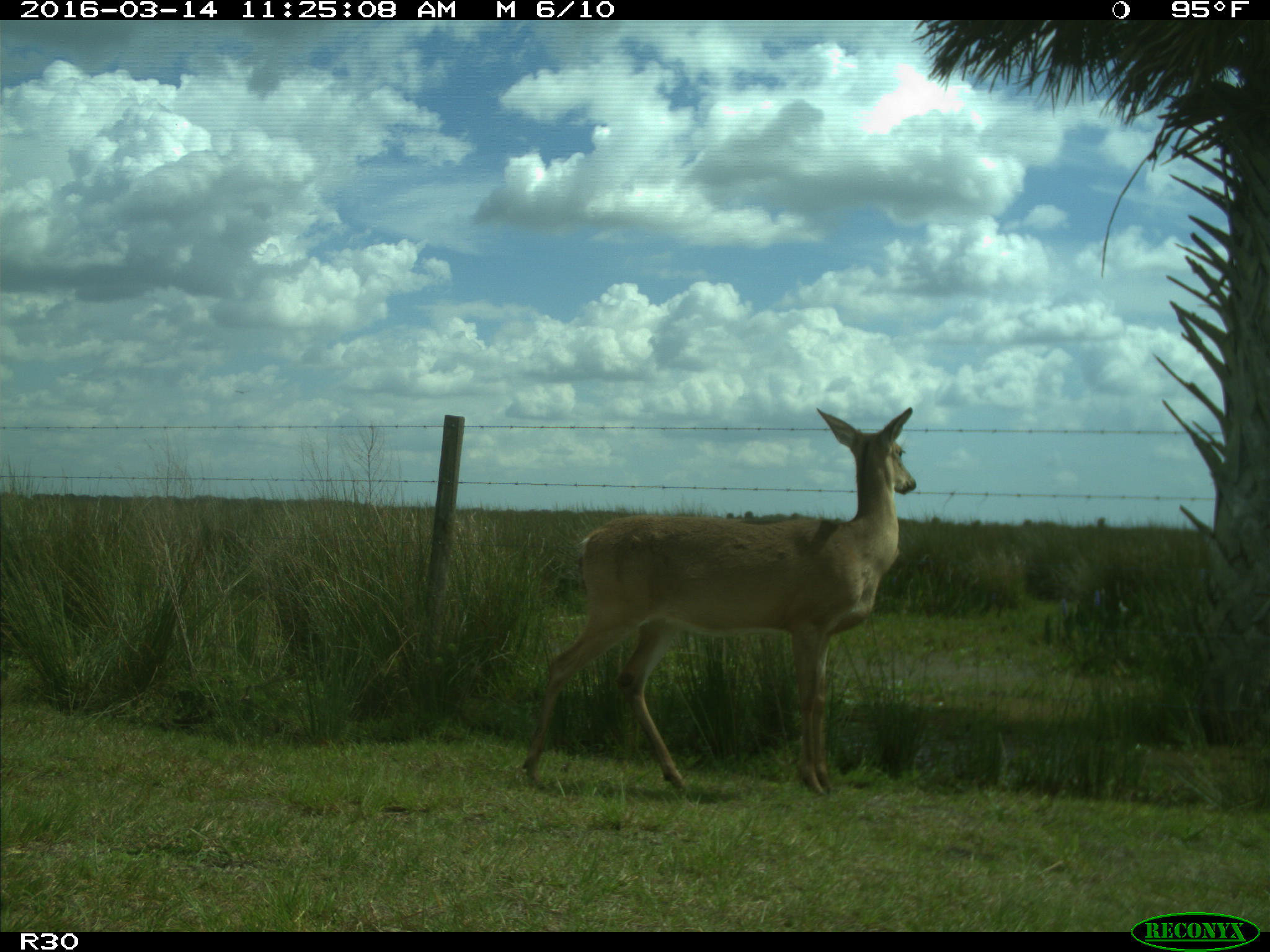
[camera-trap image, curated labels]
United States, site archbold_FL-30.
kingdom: Animalia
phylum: Chordata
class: Mammalia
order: Artiodactyla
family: Cervidae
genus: Odocoileus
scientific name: Odocoileus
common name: deer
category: unidentified deer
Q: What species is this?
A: Unidentified deer (deer) (Odocoileus).